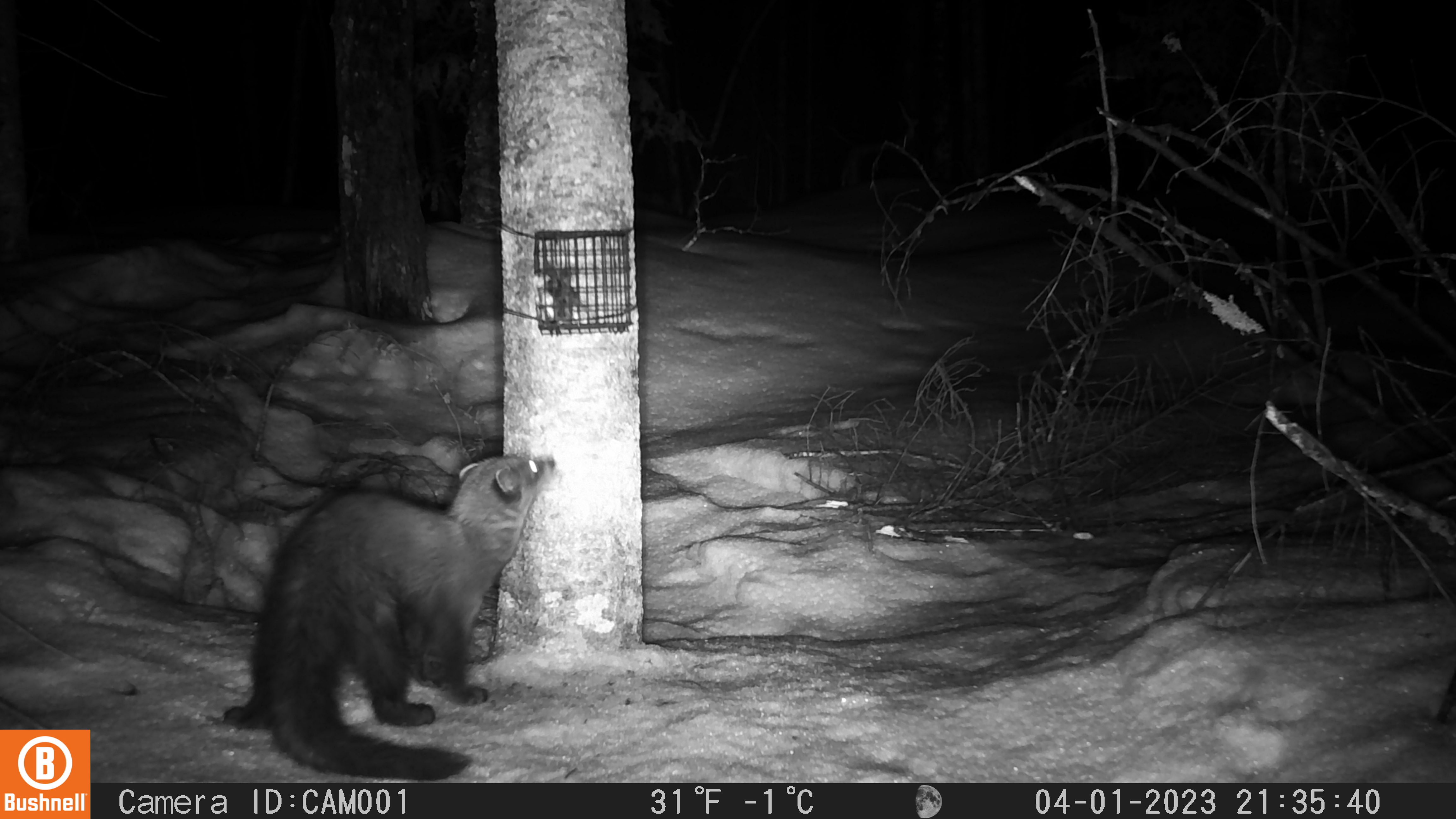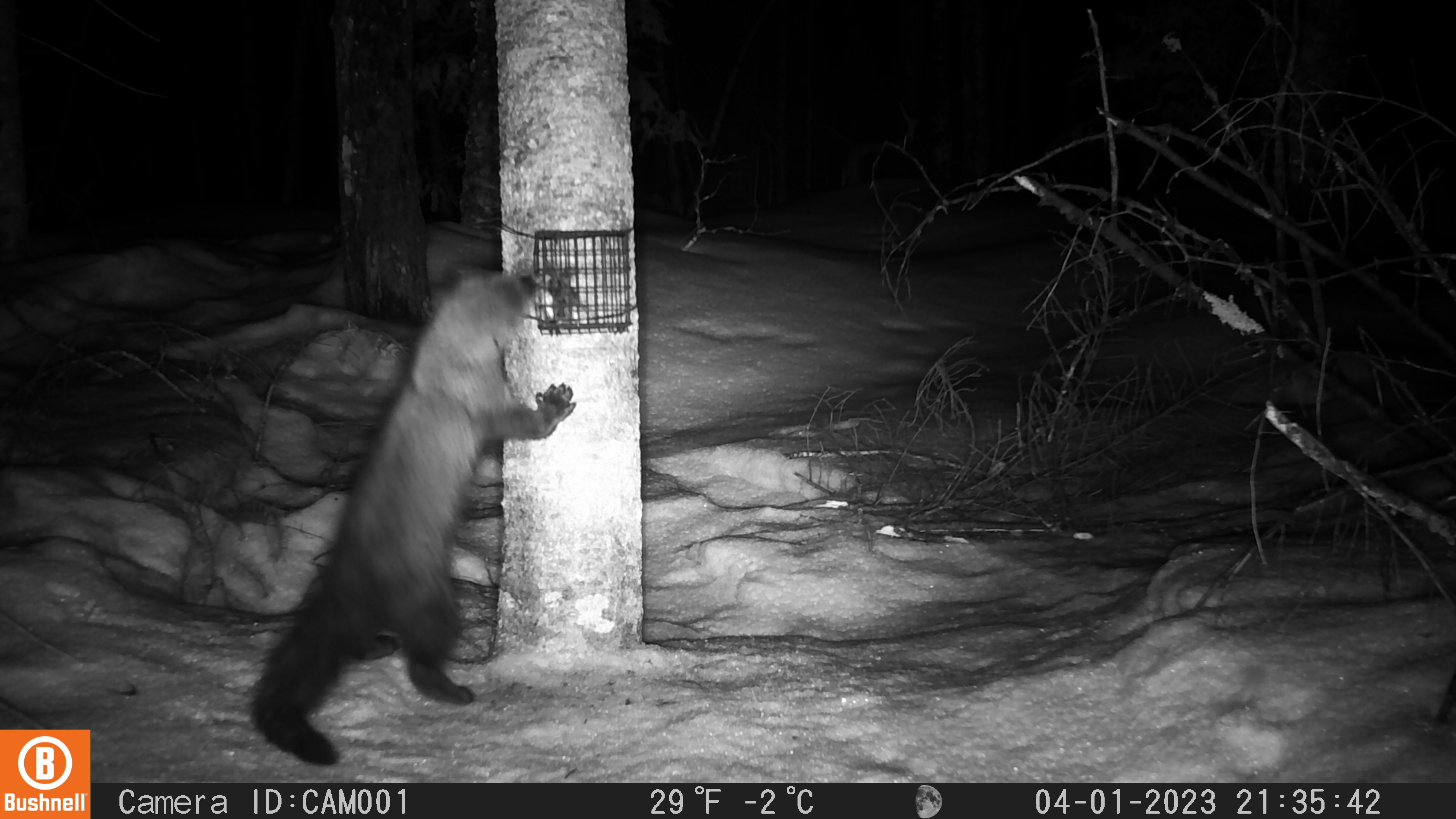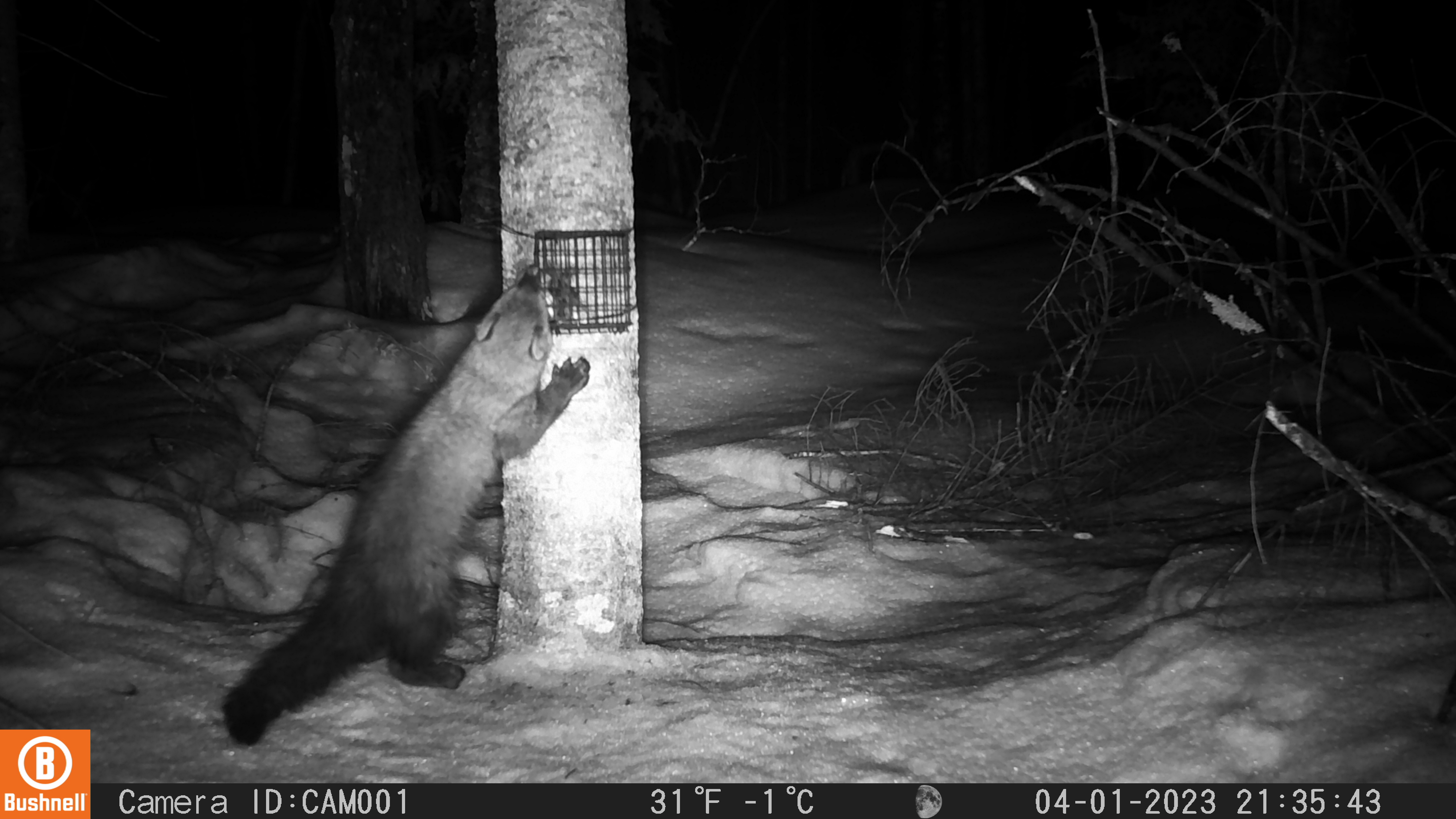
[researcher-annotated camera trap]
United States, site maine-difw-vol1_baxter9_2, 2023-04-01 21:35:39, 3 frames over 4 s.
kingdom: Animalia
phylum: Chordata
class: Mammalia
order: Carnivora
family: Mustelidae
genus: Pekania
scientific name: Pekania pennanti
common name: fisher